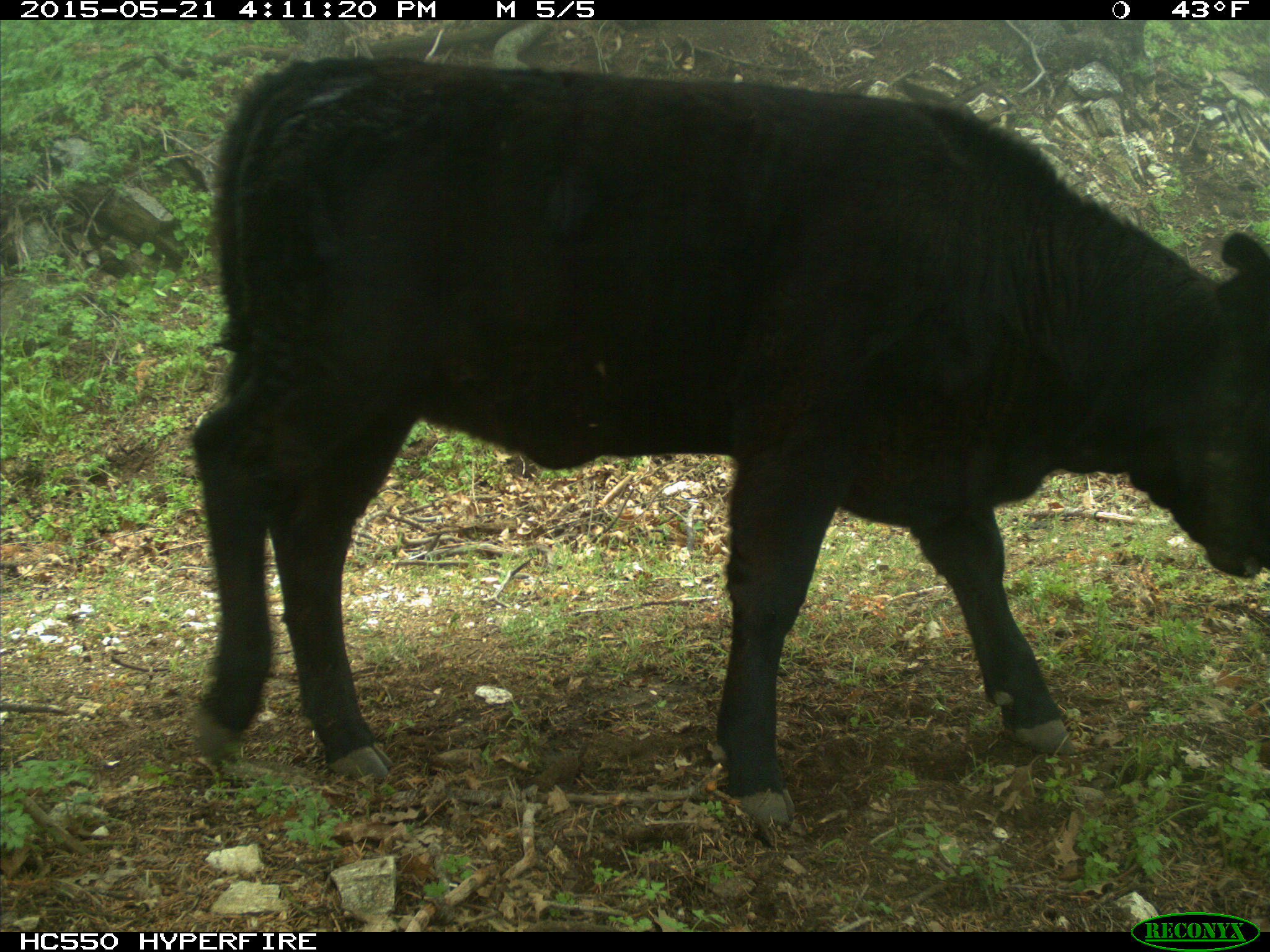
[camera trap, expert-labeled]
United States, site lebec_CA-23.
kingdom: Animalia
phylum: Chordata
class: Mammalia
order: Artiodactyla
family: Bovidae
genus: Bos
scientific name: Bos taurus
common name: domestic cow